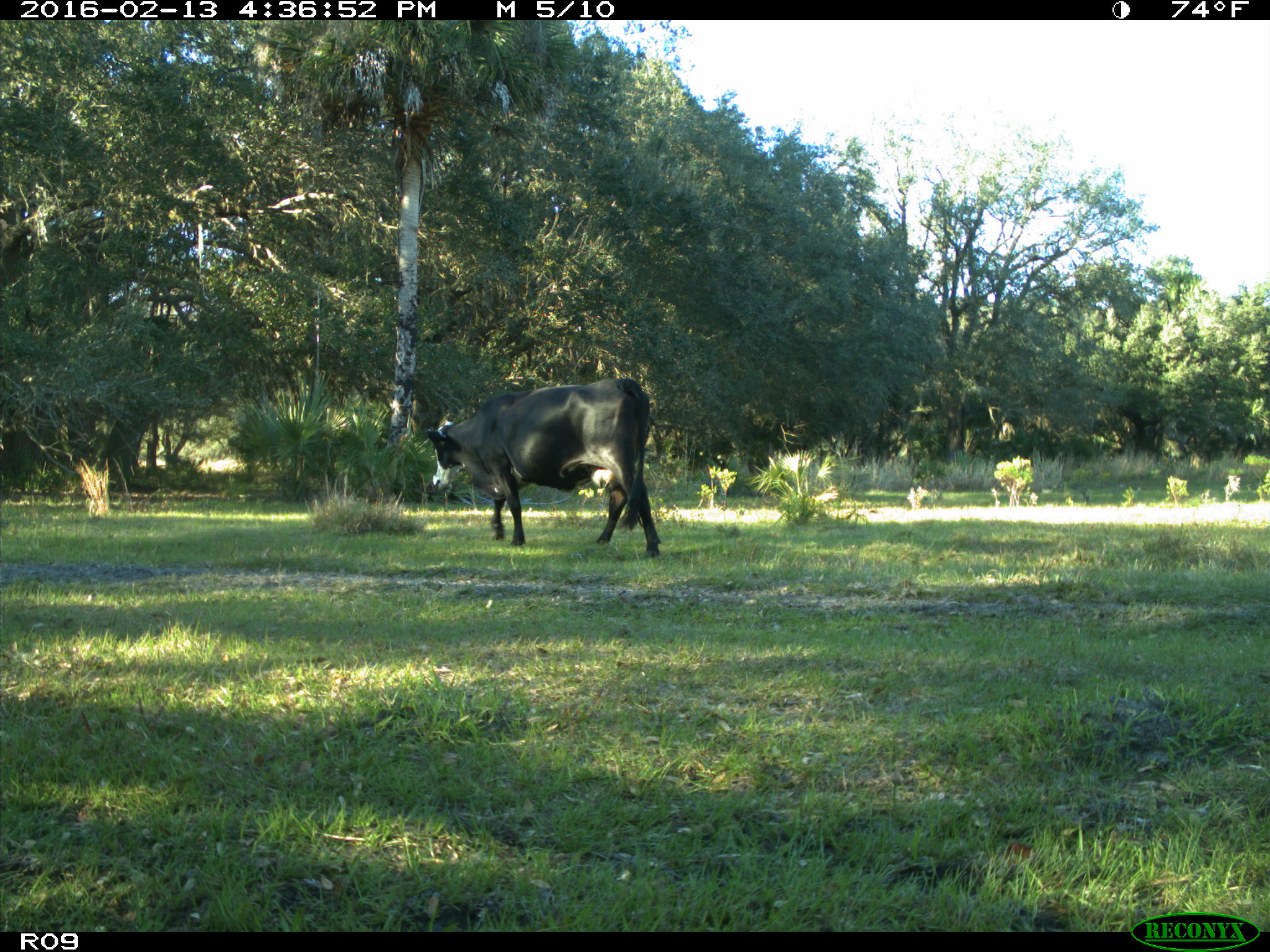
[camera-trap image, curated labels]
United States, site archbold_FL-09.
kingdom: Animalia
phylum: Chordata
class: Mammalia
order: Artiodactyla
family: Bovidae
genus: Bos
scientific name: Bos taurus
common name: domestic cow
Bos taurus (domestic cow).